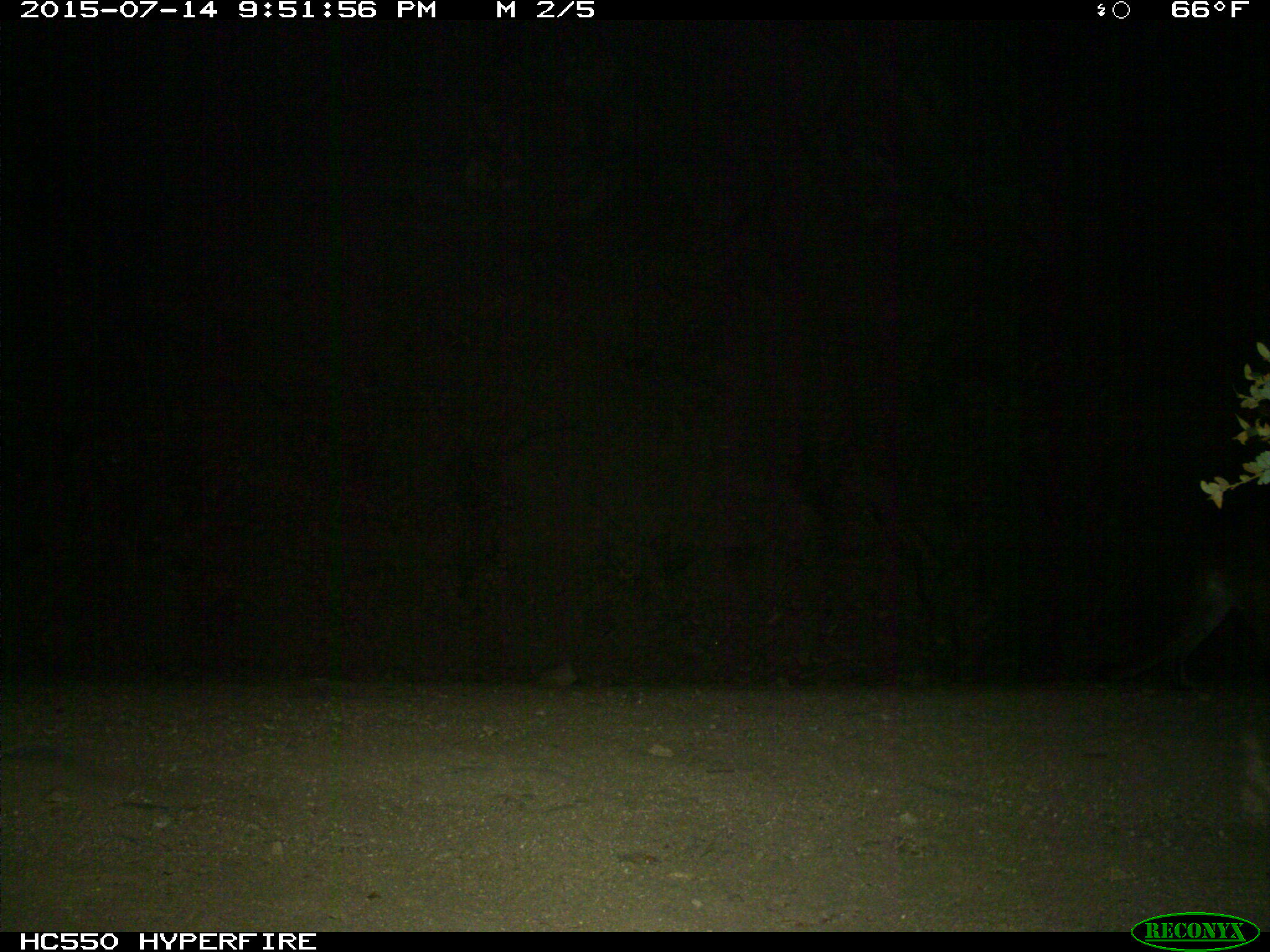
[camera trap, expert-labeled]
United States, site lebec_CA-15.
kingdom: Animalia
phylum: Chordata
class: Mammalia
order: Carnivora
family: Felidae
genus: Puma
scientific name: Puma concolor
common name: mountain lion